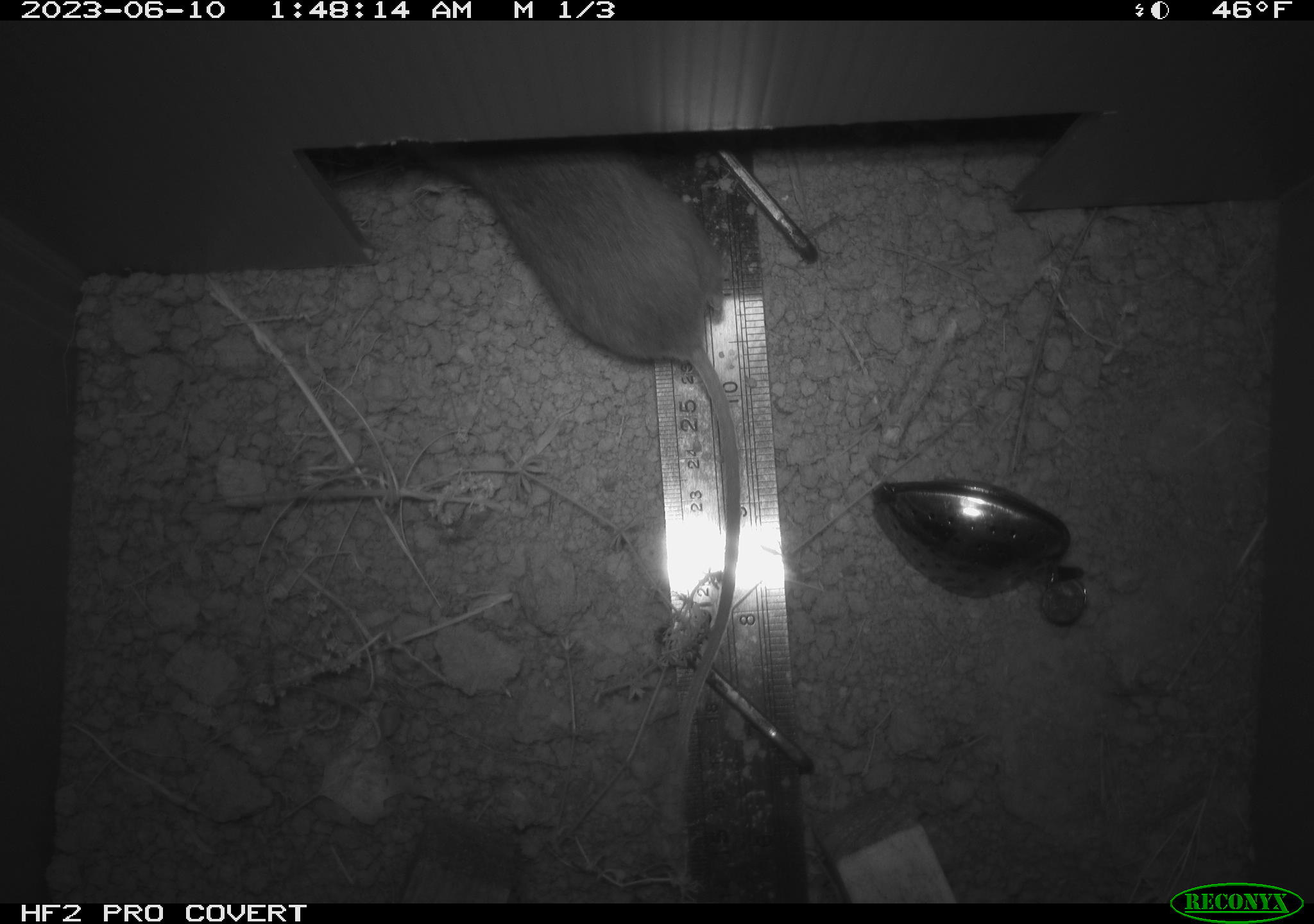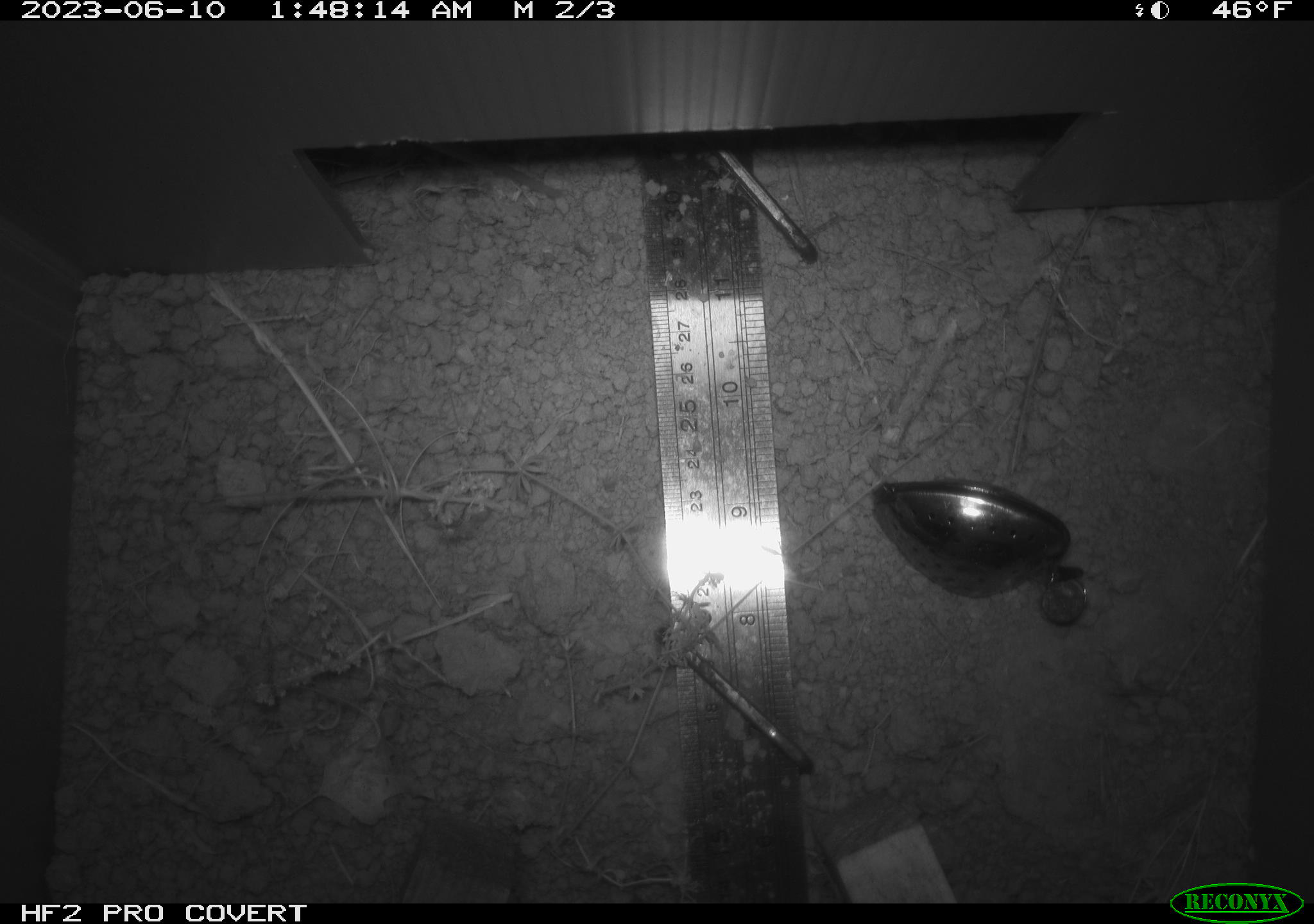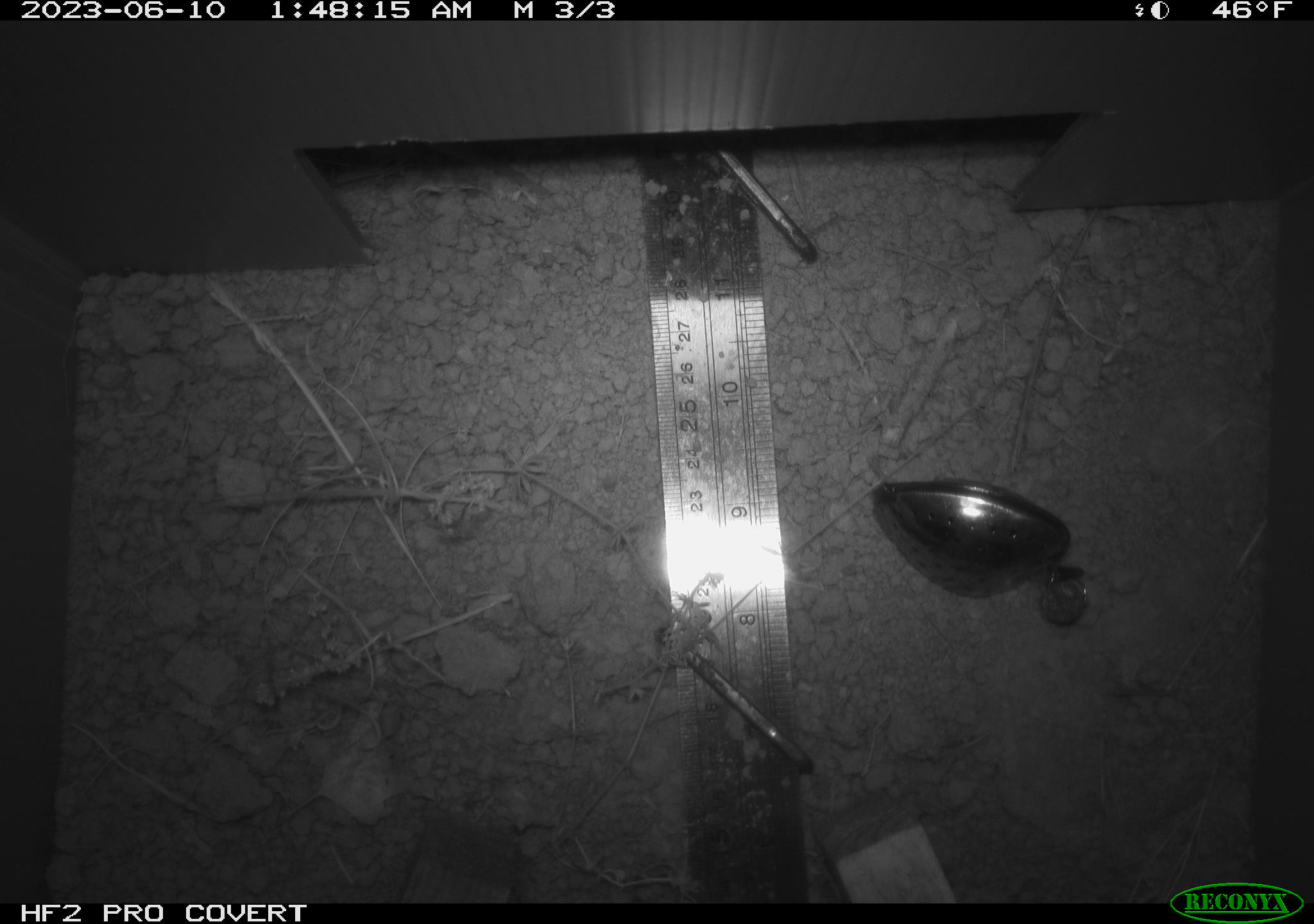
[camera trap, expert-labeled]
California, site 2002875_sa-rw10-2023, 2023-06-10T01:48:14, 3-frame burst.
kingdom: Animalia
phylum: Chordata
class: Mammalia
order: Rodentia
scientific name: Rodentia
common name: mouse species